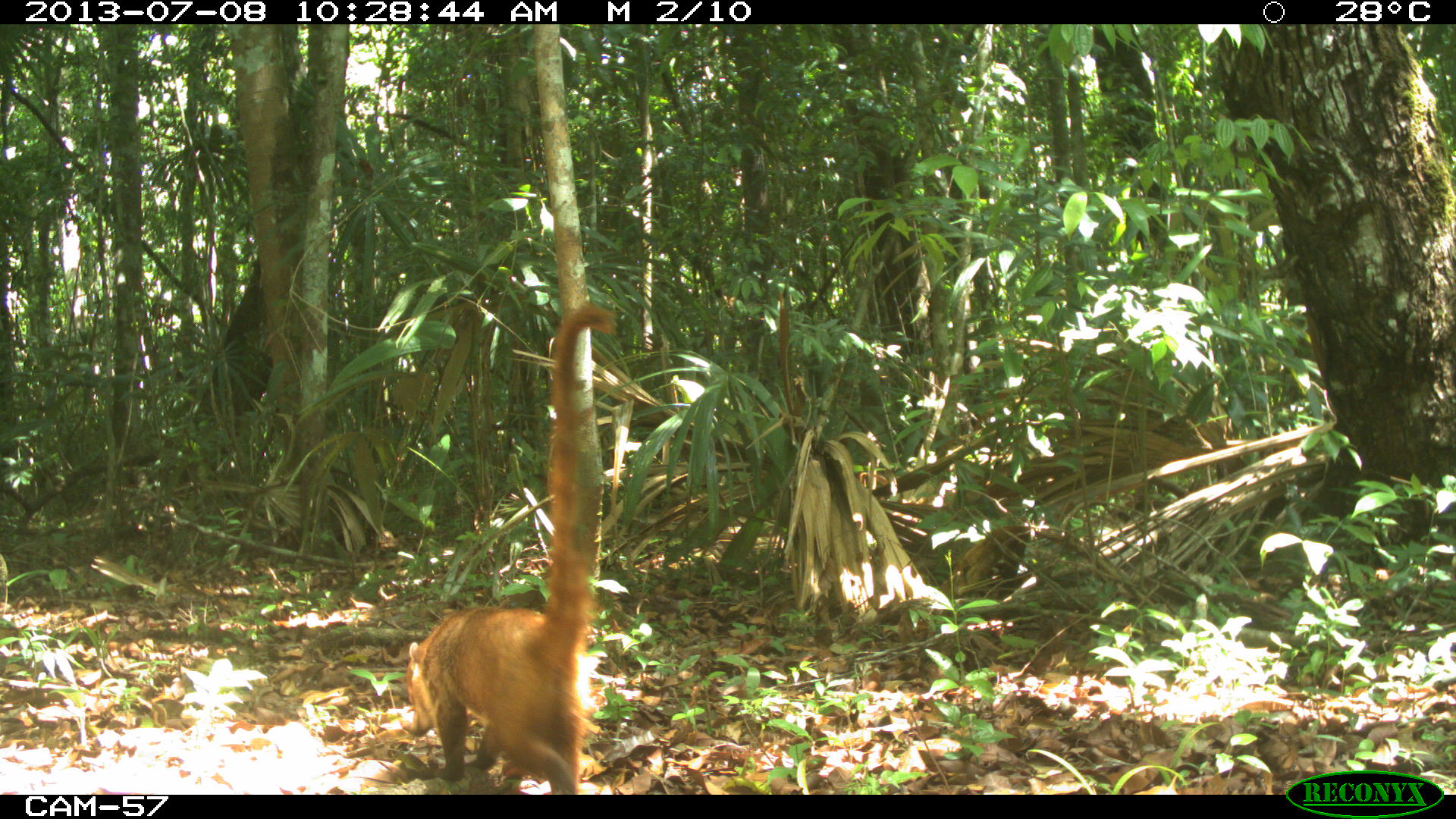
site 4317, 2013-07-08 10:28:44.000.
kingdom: Animalia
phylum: Chordata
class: Mammalia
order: Carnivora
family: Procyonidae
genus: Nasua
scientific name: Nasua narica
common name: white-nosed coati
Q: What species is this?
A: Nasua narica (white-nosed coati).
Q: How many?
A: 2.